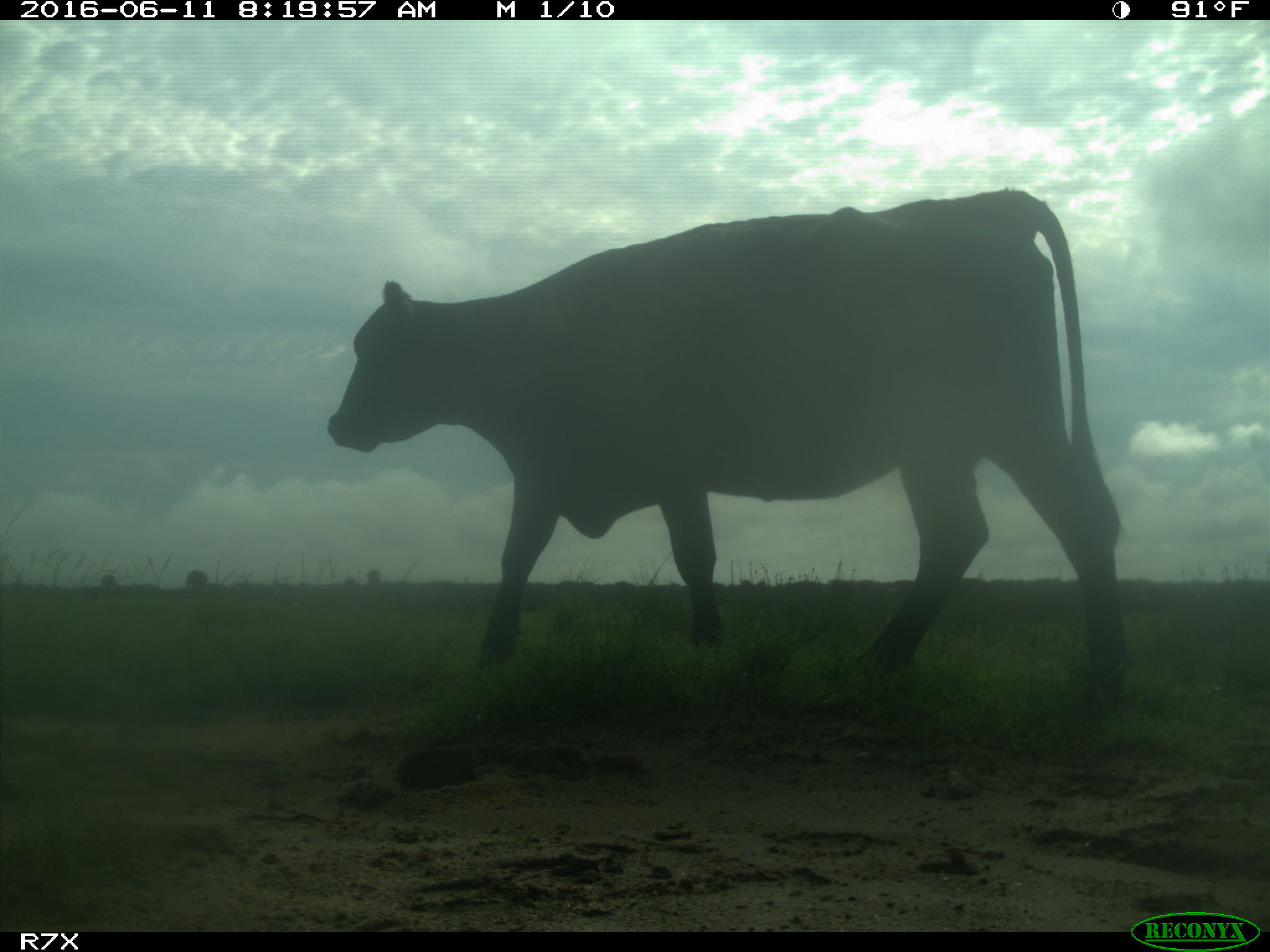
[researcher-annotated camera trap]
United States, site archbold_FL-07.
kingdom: Animalia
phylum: Chordata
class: Mammalia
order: Artiodactyla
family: Bovidae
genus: Bos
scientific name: Bos taurus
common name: domestic cow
Bos taurus (domestic cow).